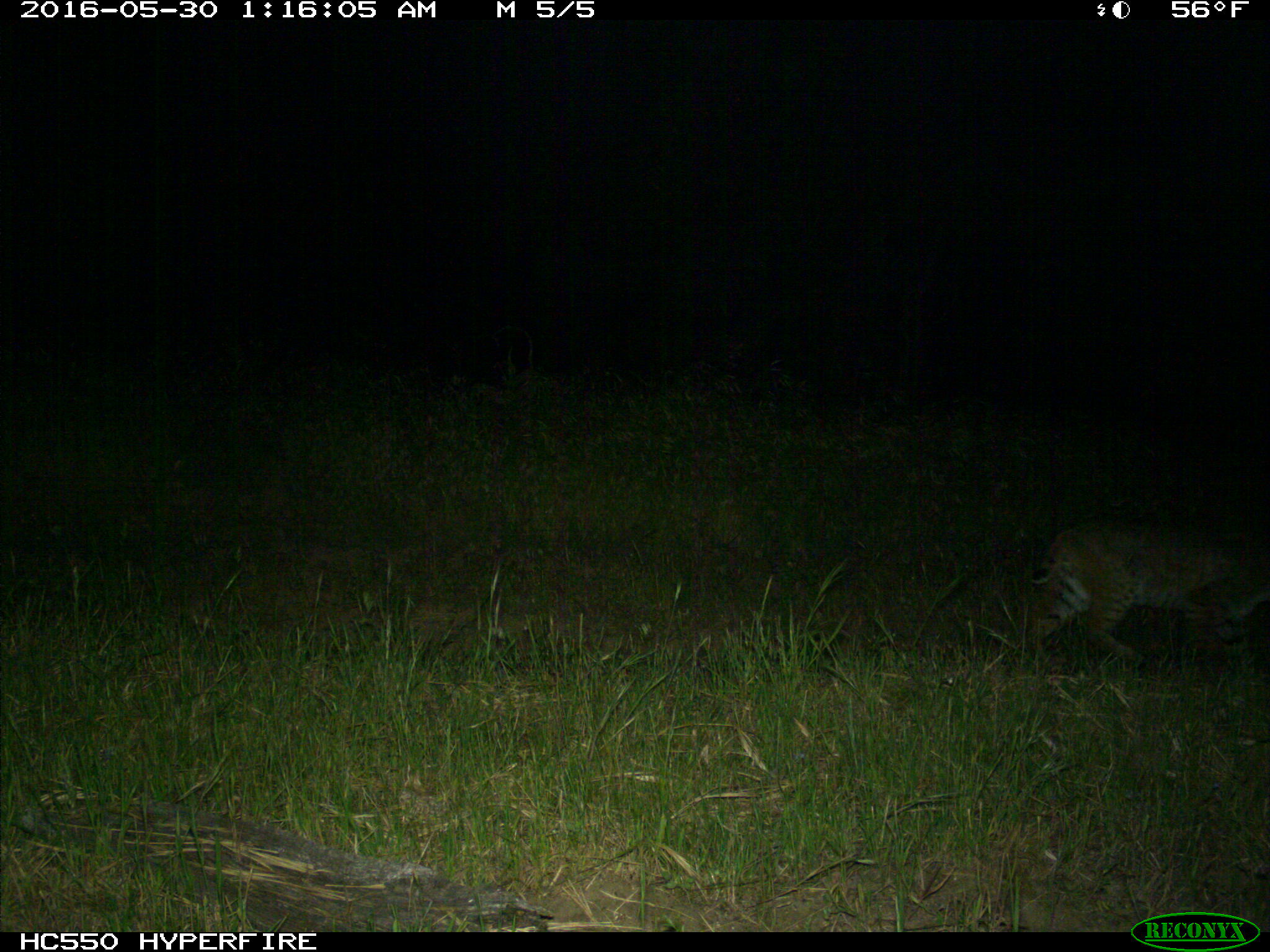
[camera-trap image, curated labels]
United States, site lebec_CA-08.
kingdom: Animalia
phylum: Chordata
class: Mammalia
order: Carnivora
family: Felidae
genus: Lynx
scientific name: Lynx rufus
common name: bobcat